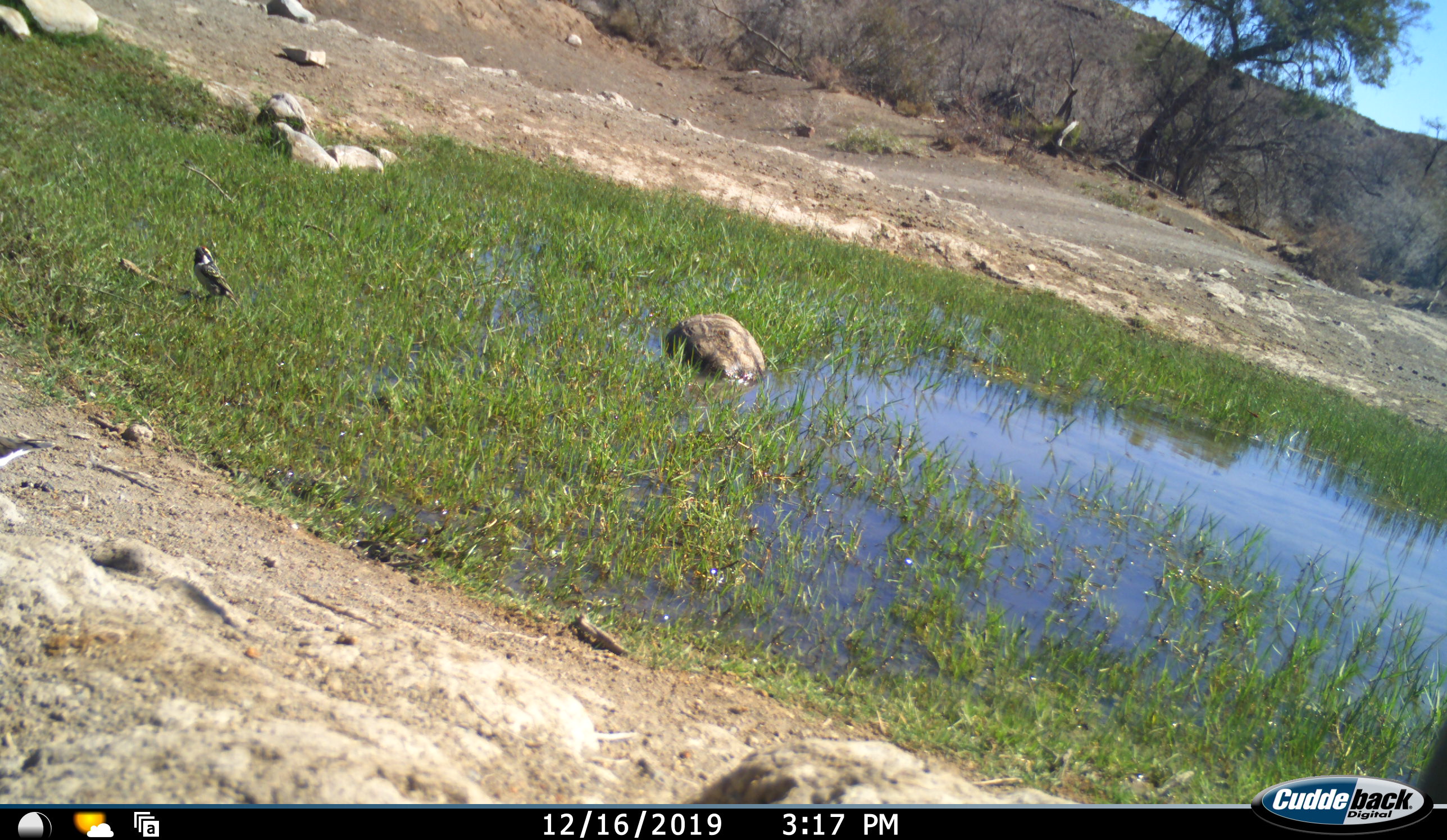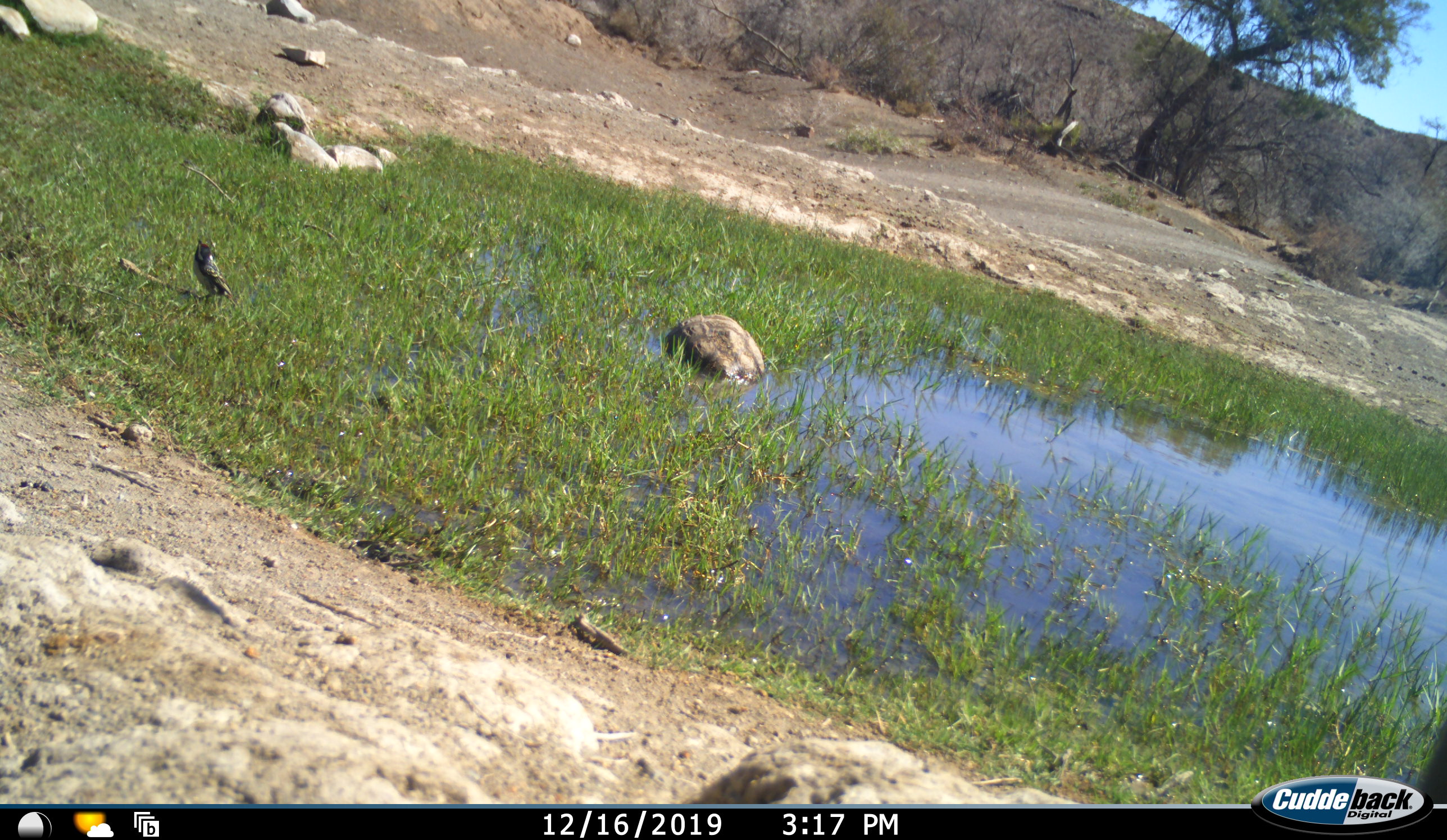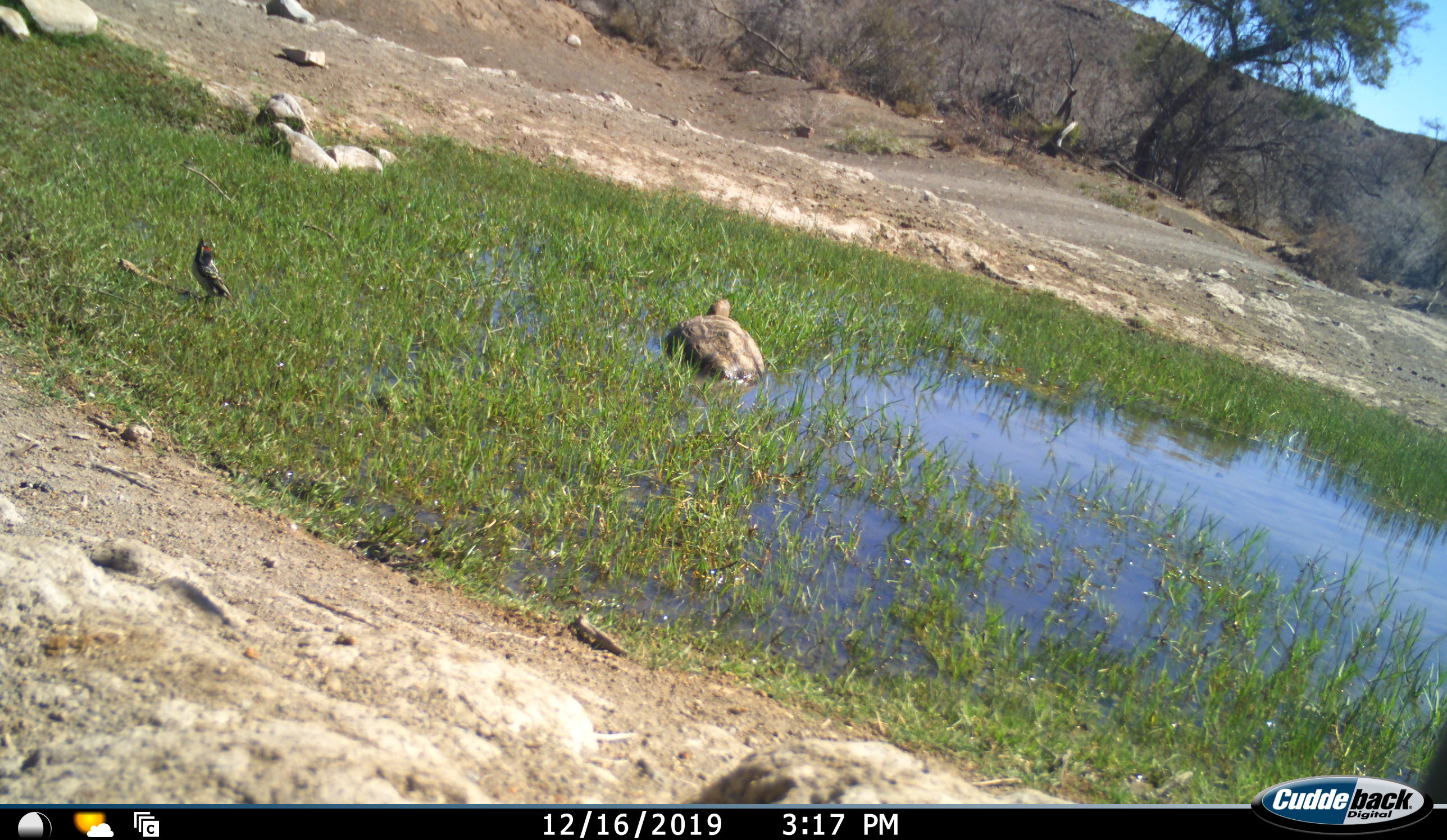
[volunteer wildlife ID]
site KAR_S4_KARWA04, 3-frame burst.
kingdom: Animalia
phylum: Chordata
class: Aves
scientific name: Aves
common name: bird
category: birdother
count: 1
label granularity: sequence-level